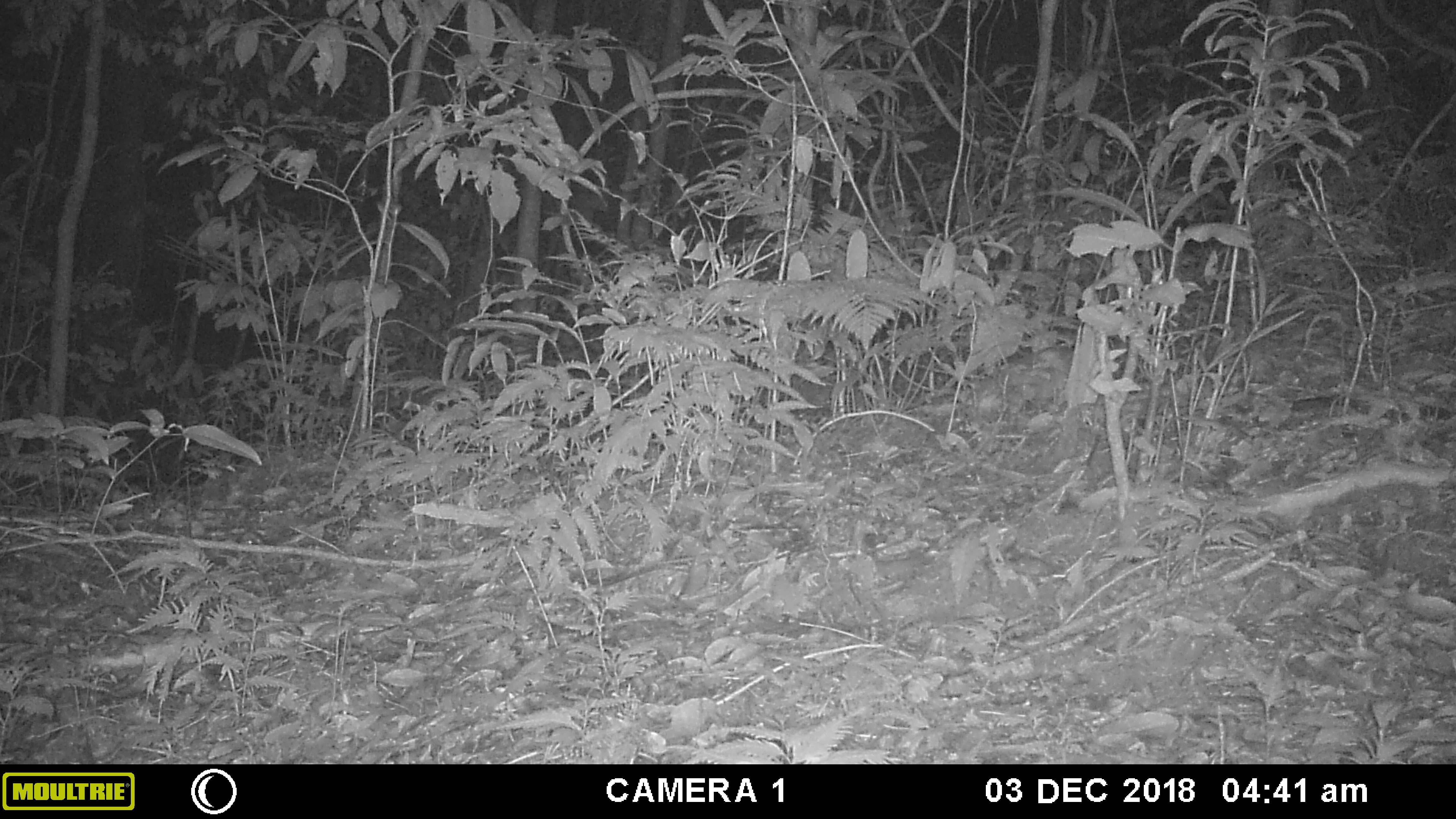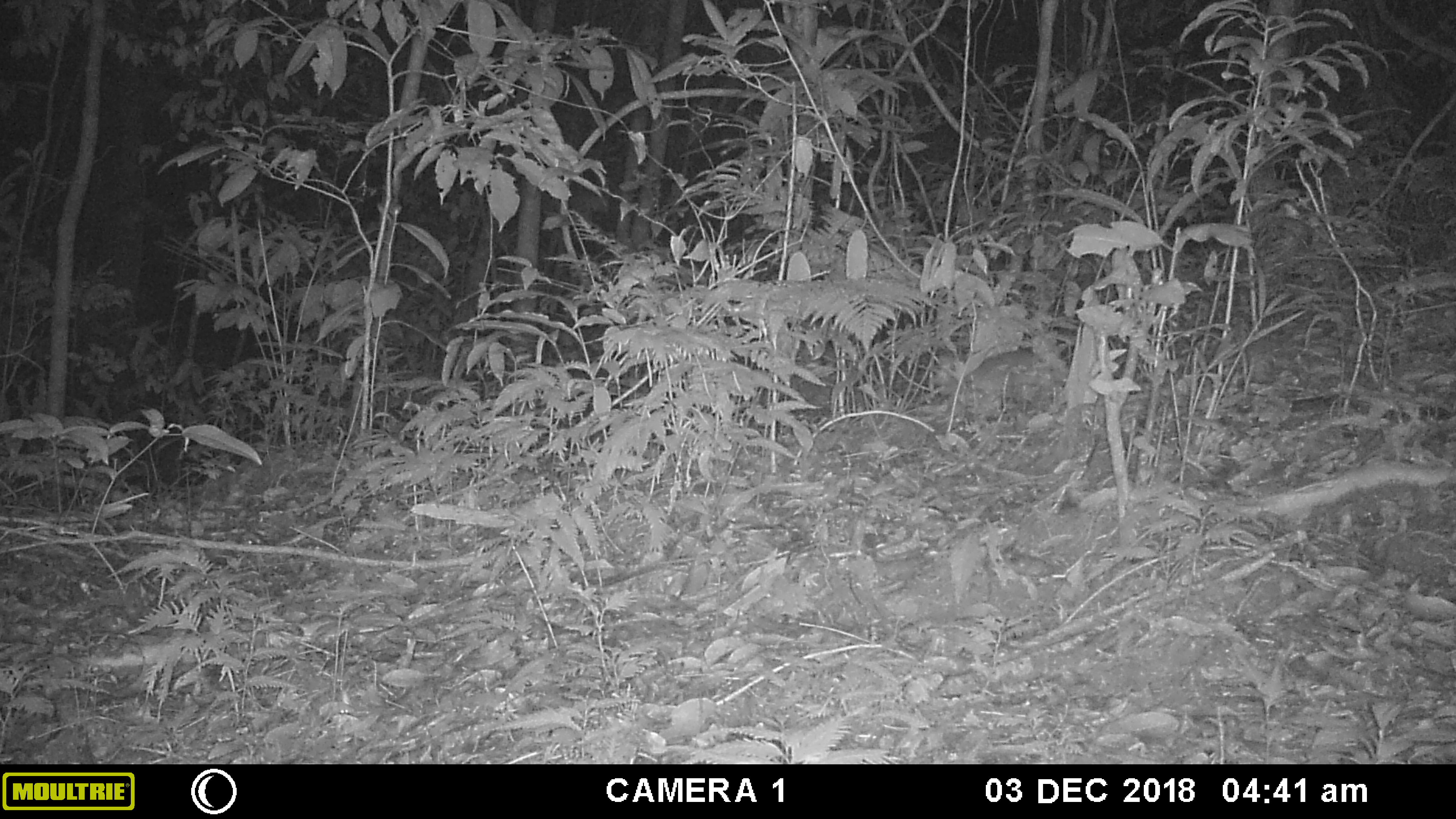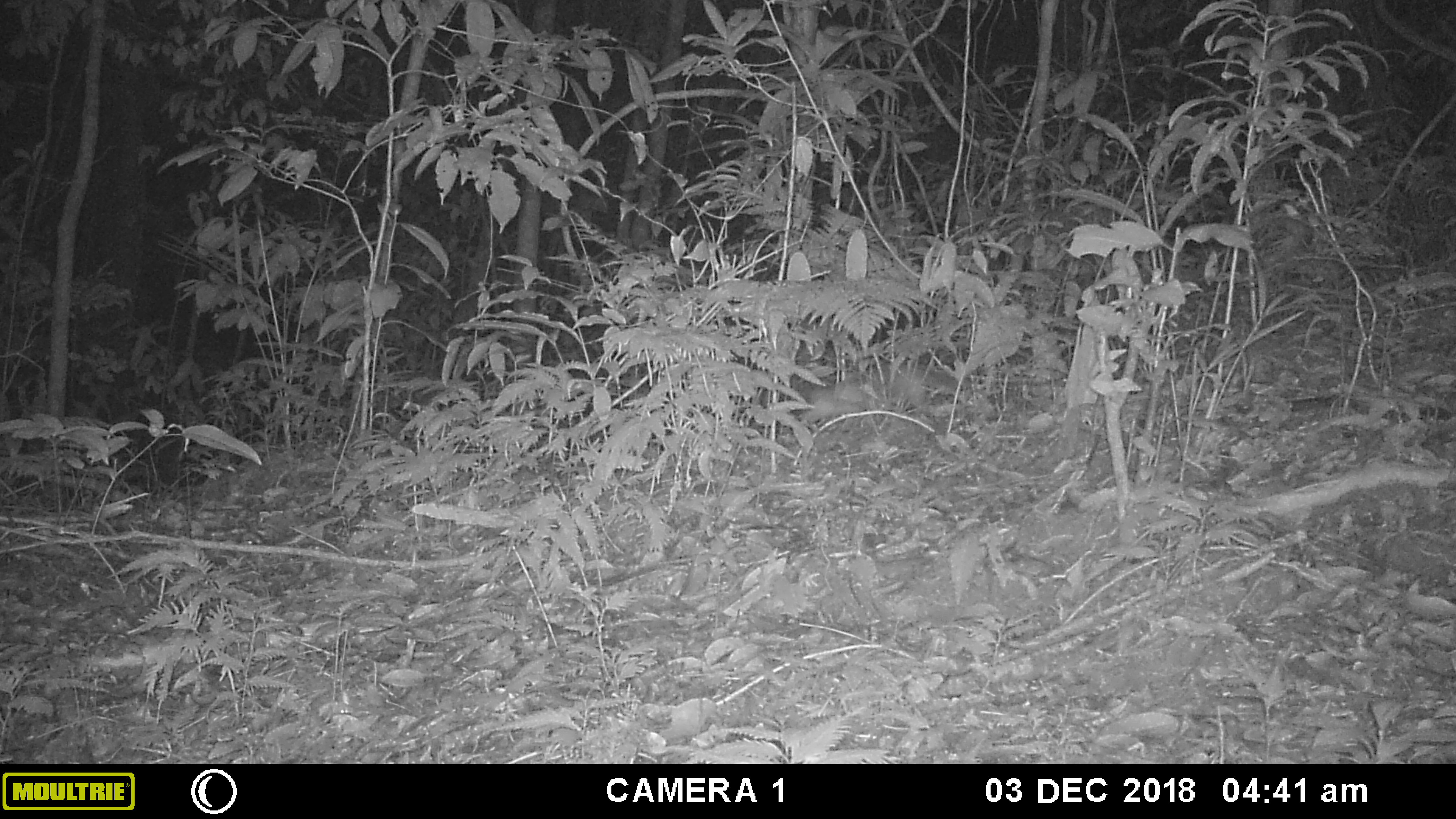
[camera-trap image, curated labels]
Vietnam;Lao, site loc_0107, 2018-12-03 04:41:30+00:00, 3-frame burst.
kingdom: Animalia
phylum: Chordata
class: Mammalia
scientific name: Mammalia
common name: mammal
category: unidentified small mammal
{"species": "unidentified small mammal (mammal) (Mammalia)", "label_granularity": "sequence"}